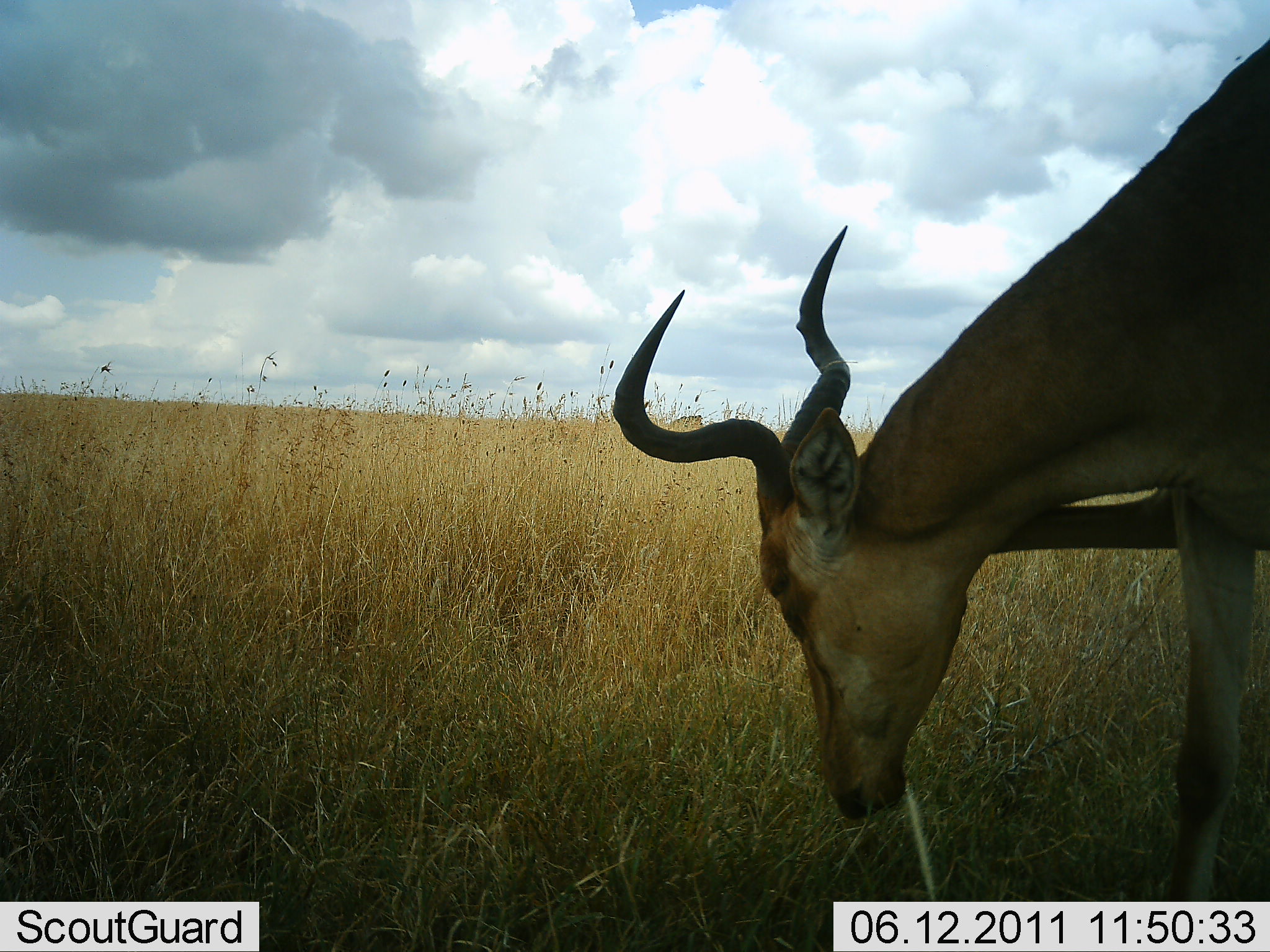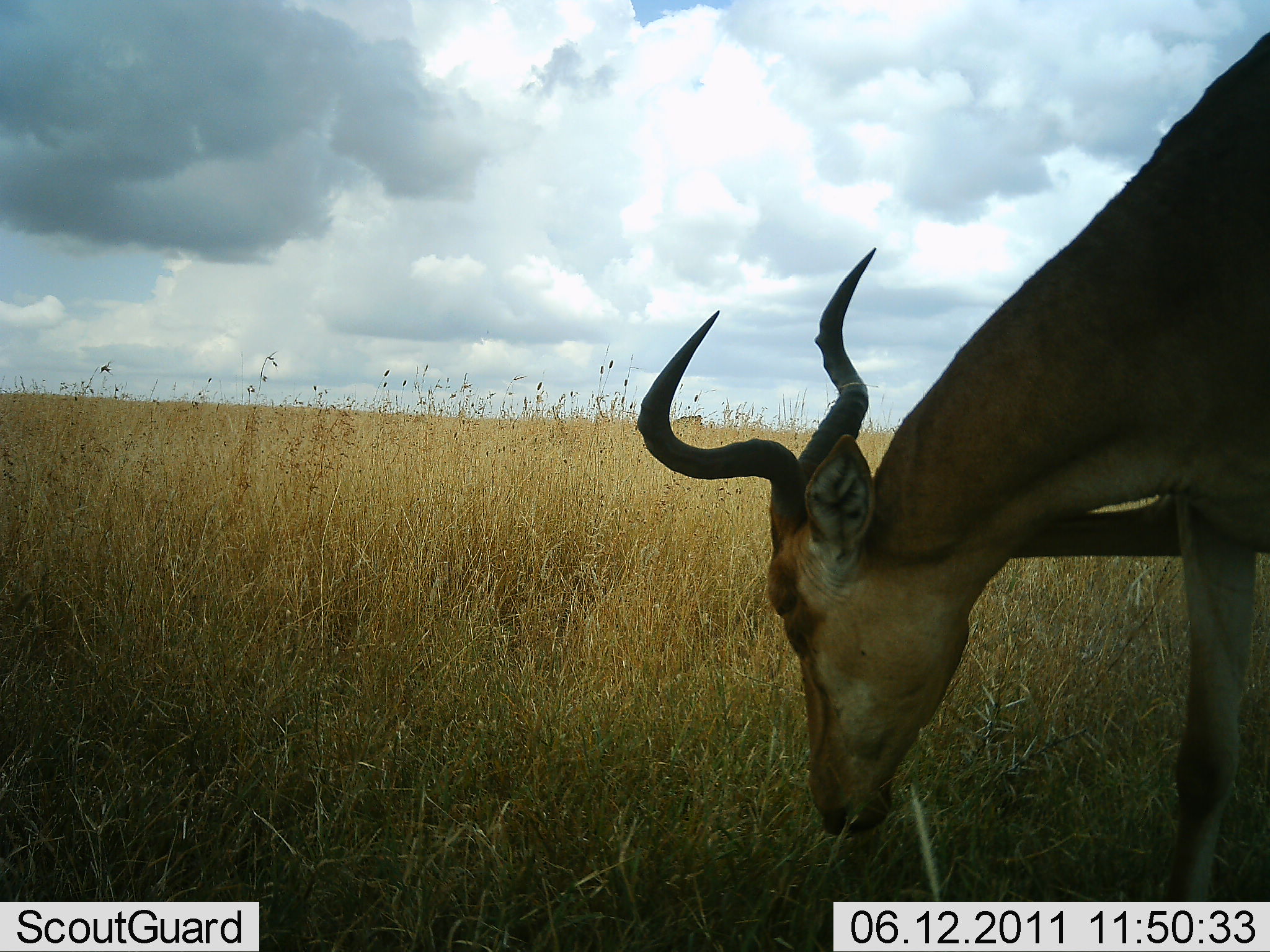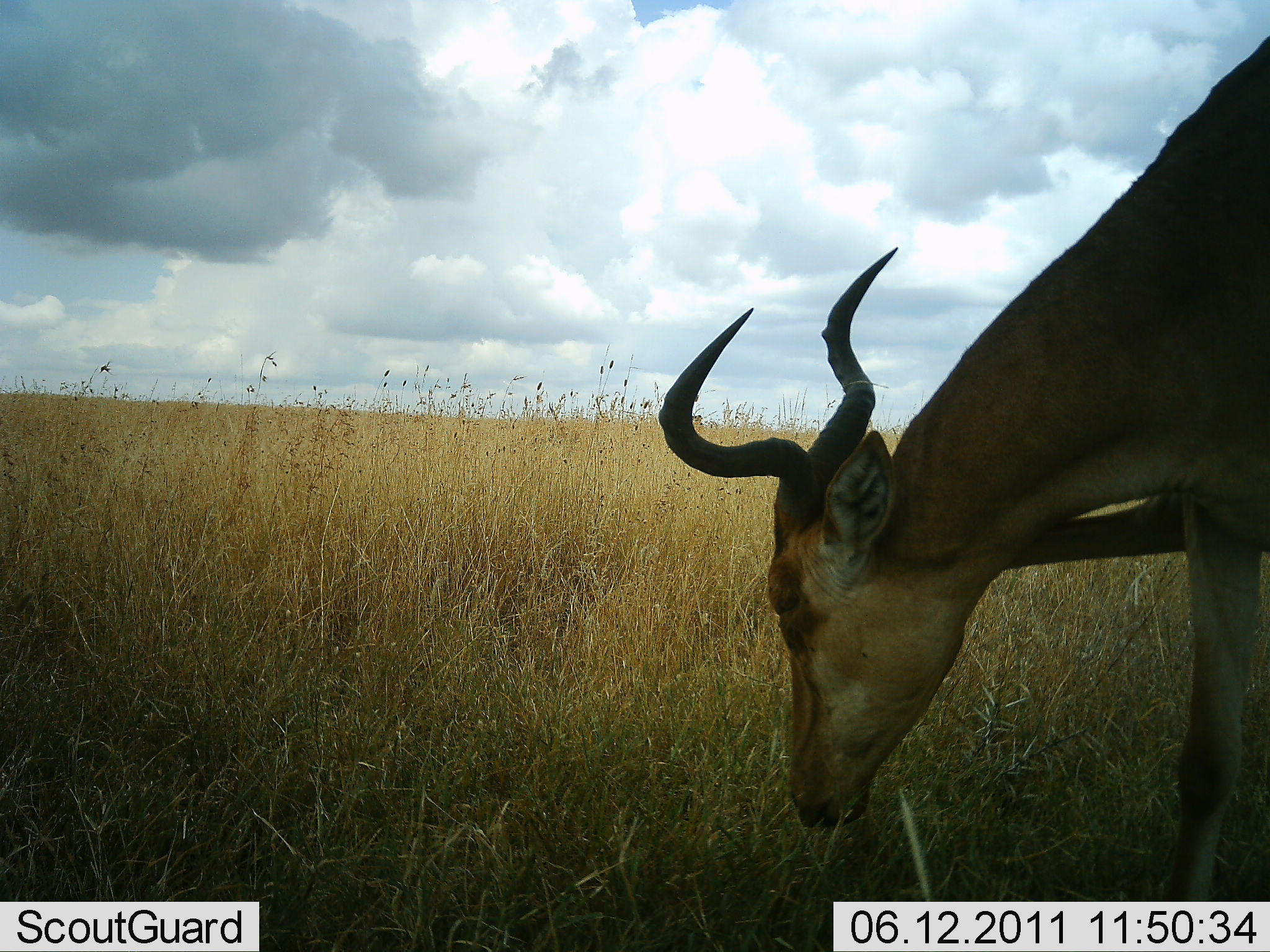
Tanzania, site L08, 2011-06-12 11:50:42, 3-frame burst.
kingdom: Animalia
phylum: Chordata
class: Mammalia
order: Artiodactyla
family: Bovidae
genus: Alcelaphus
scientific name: Alcelaphus buselaphus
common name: hartebeest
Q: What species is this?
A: Hartebeest (Alcelaphus buselaphus).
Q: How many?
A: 1.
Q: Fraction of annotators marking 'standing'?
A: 54%.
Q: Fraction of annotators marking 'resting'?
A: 0%.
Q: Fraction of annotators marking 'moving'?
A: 0%.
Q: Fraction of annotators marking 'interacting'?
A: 8%.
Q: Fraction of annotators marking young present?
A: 0%.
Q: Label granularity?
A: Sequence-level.